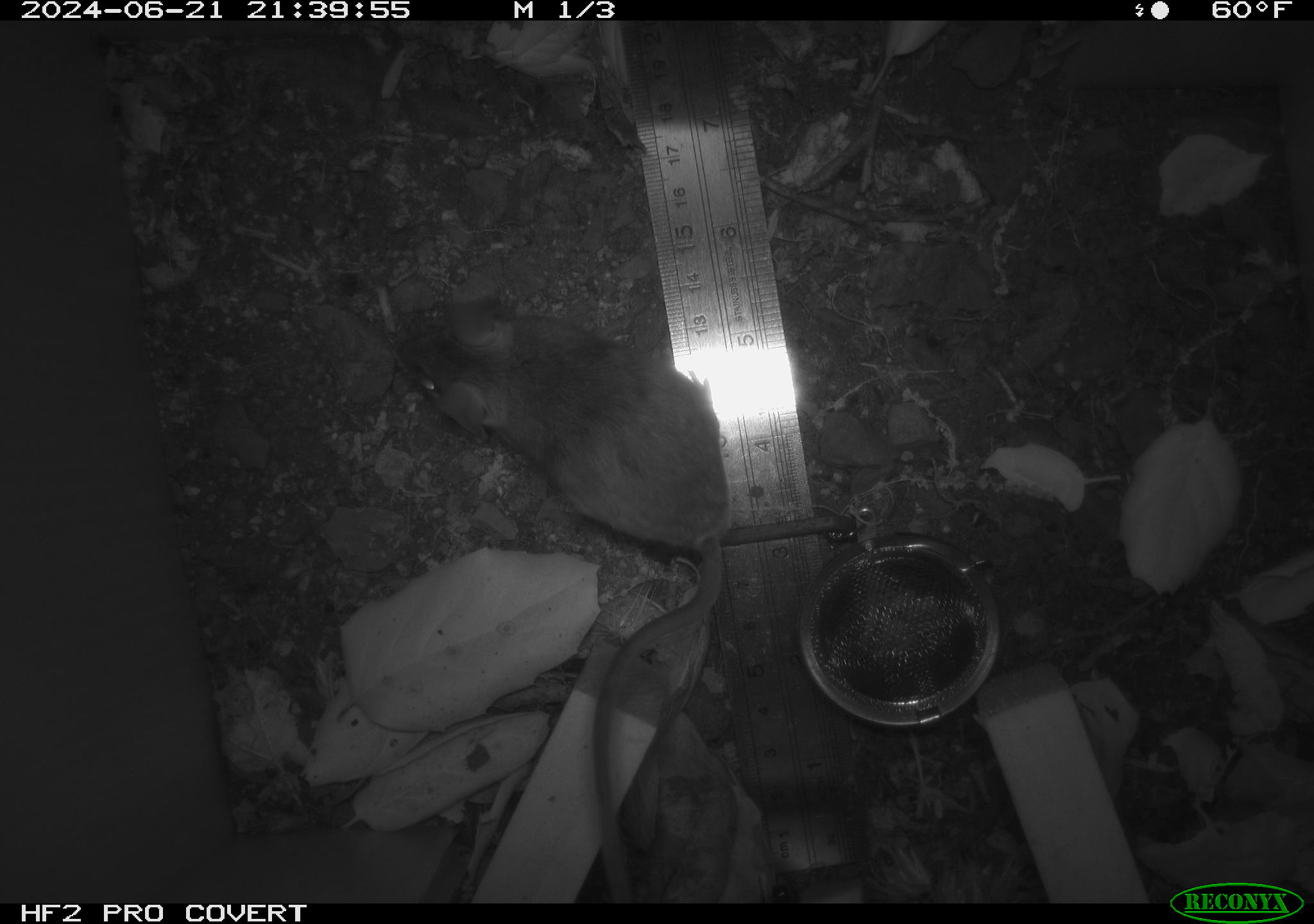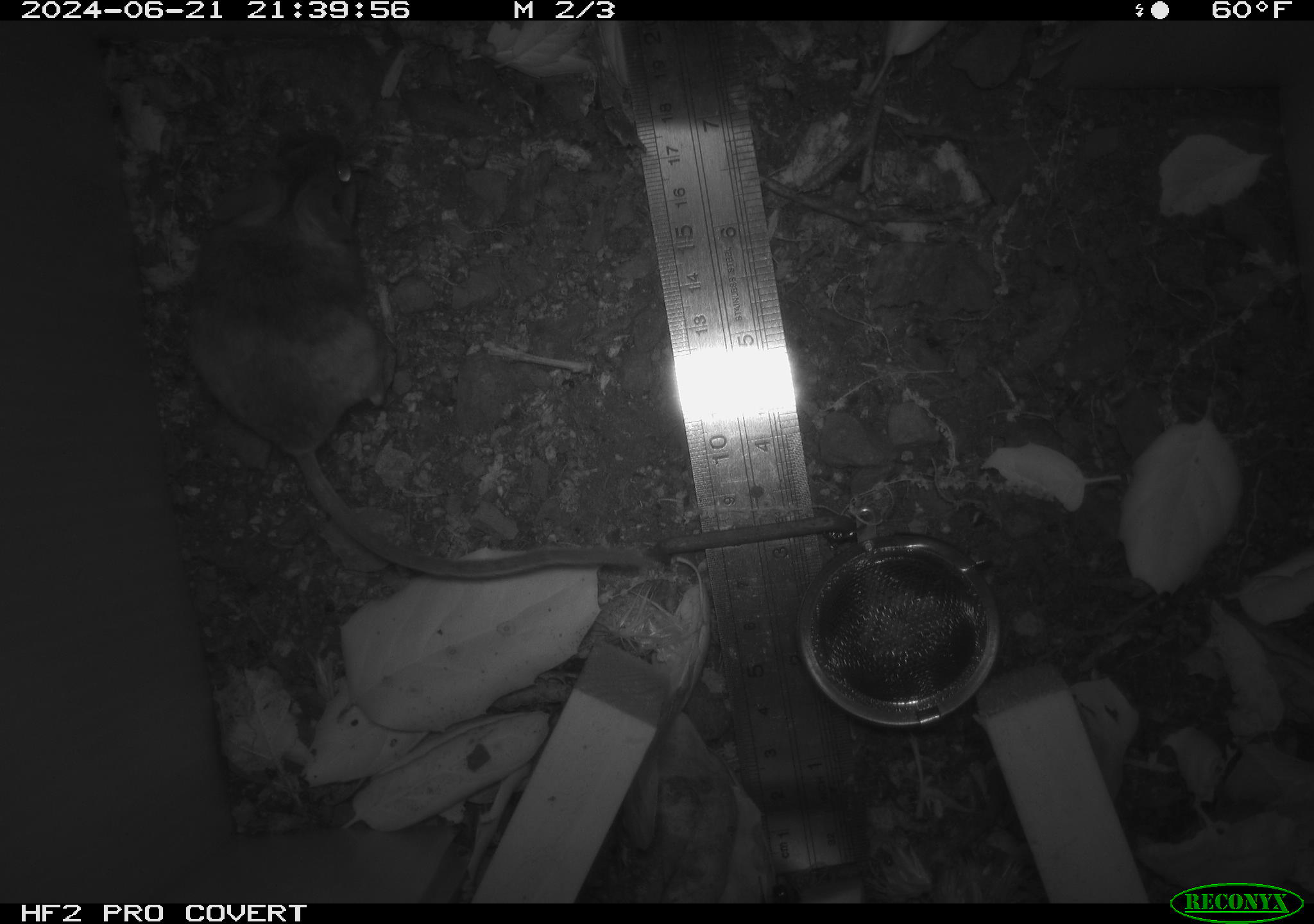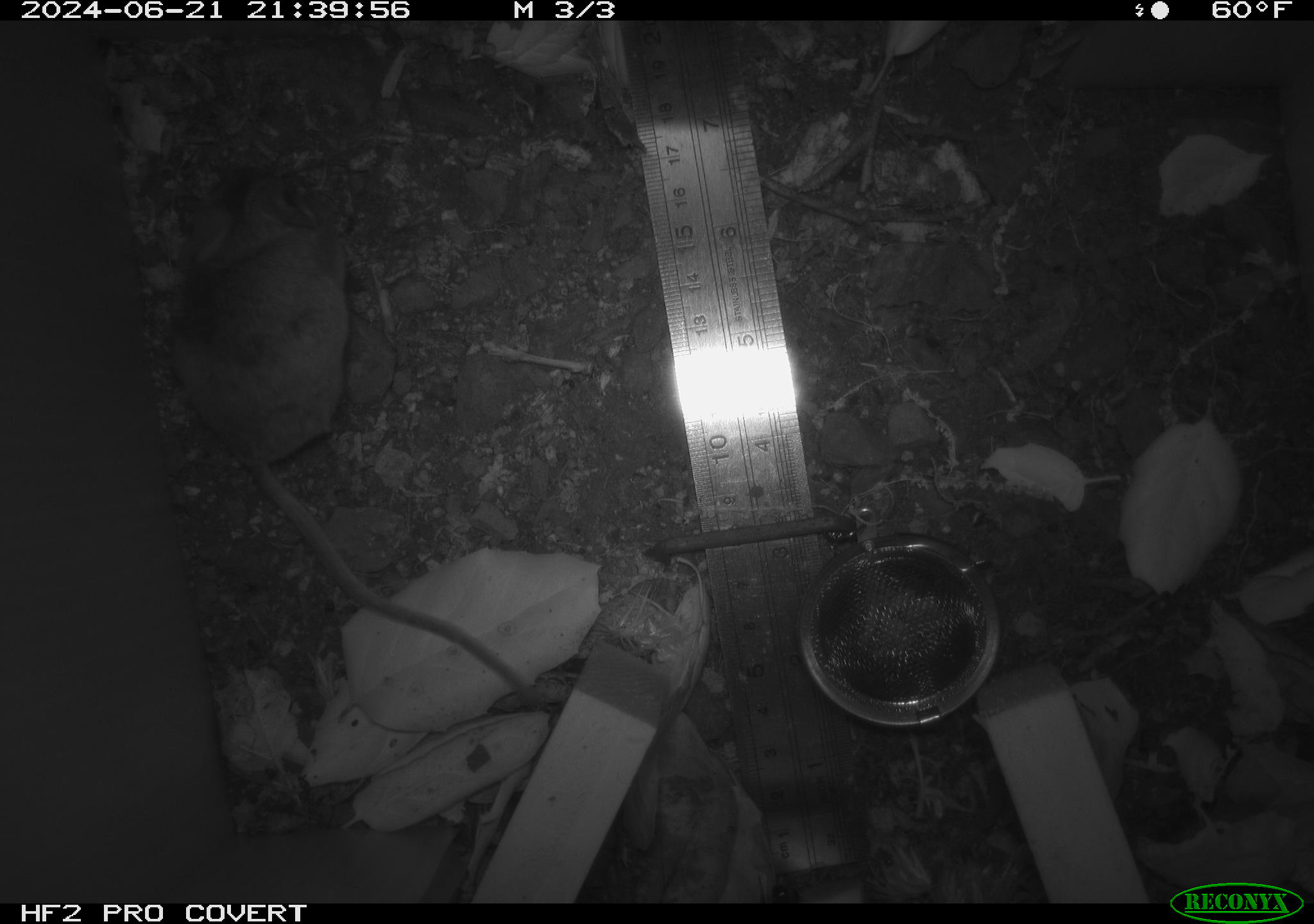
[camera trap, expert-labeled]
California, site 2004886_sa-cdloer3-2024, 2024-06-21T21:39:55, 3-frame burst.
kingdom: Animalia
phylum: Chordata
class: Mammalia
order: Rodentia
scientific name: Rodentia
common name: rodent